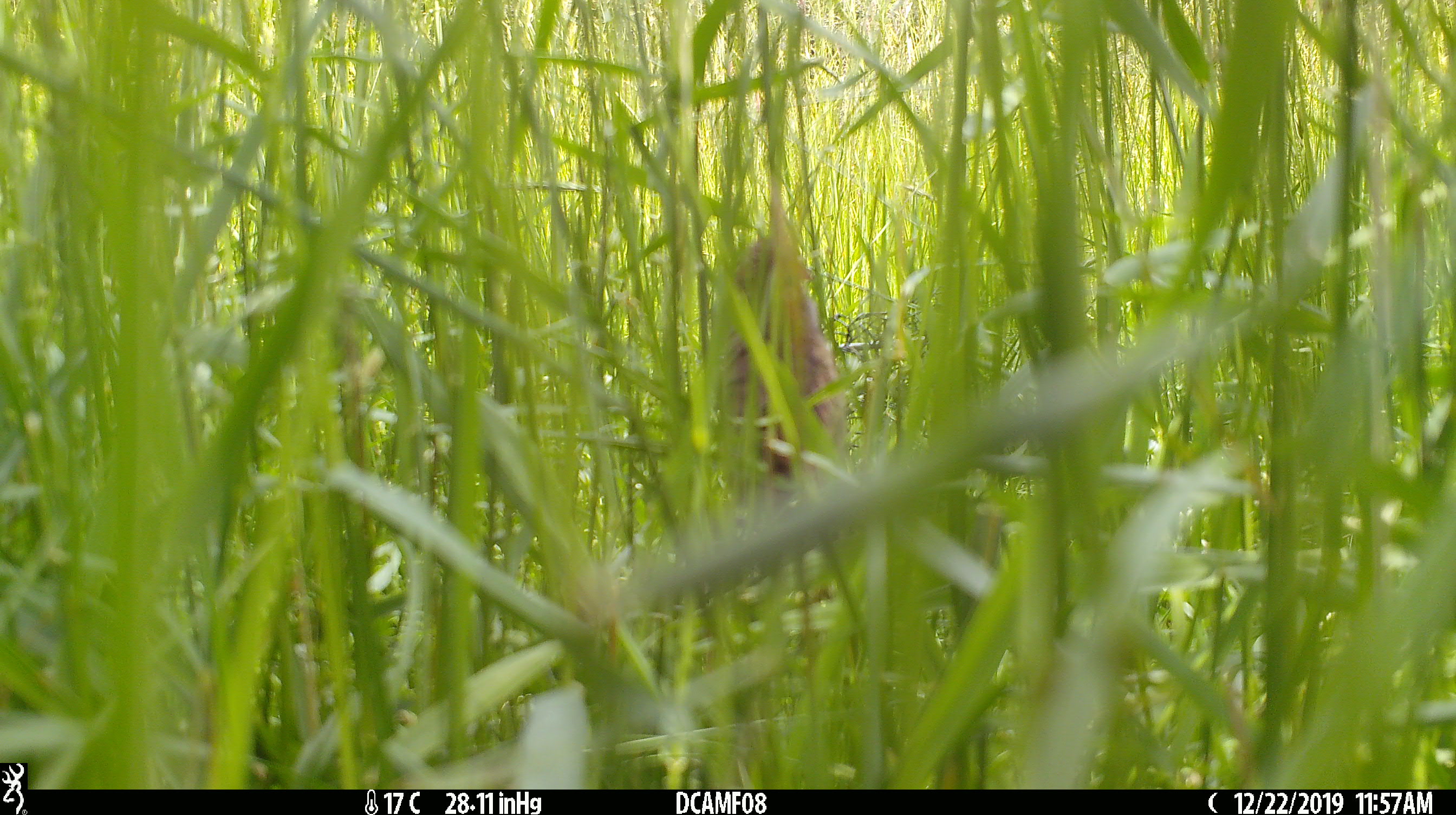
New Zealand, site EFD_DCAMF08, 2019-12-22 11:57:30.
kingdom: Animalia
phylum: Chordata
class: Mammalia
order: Rodentia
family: Muridae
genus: Mus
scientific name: Mus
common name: mouse